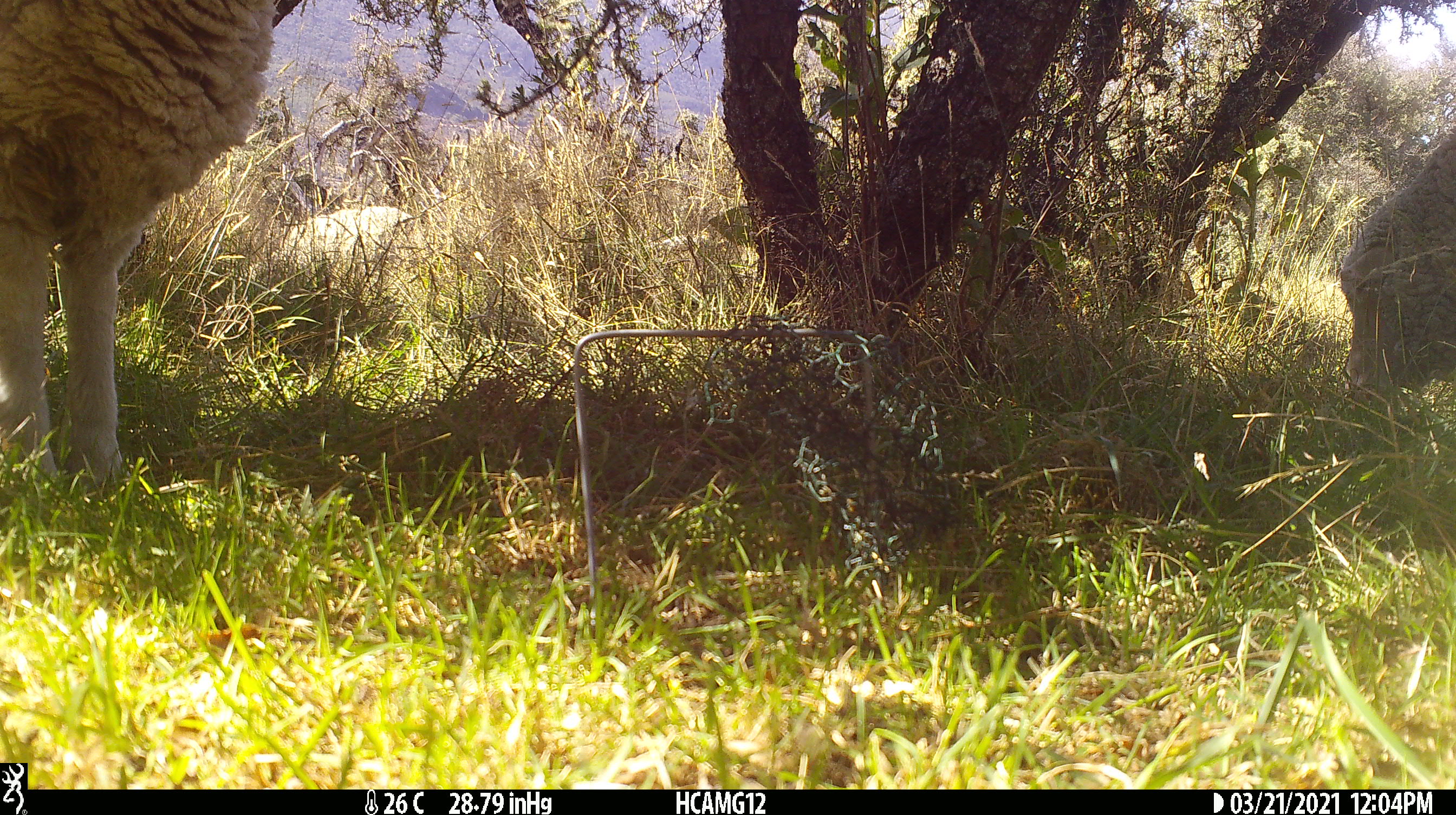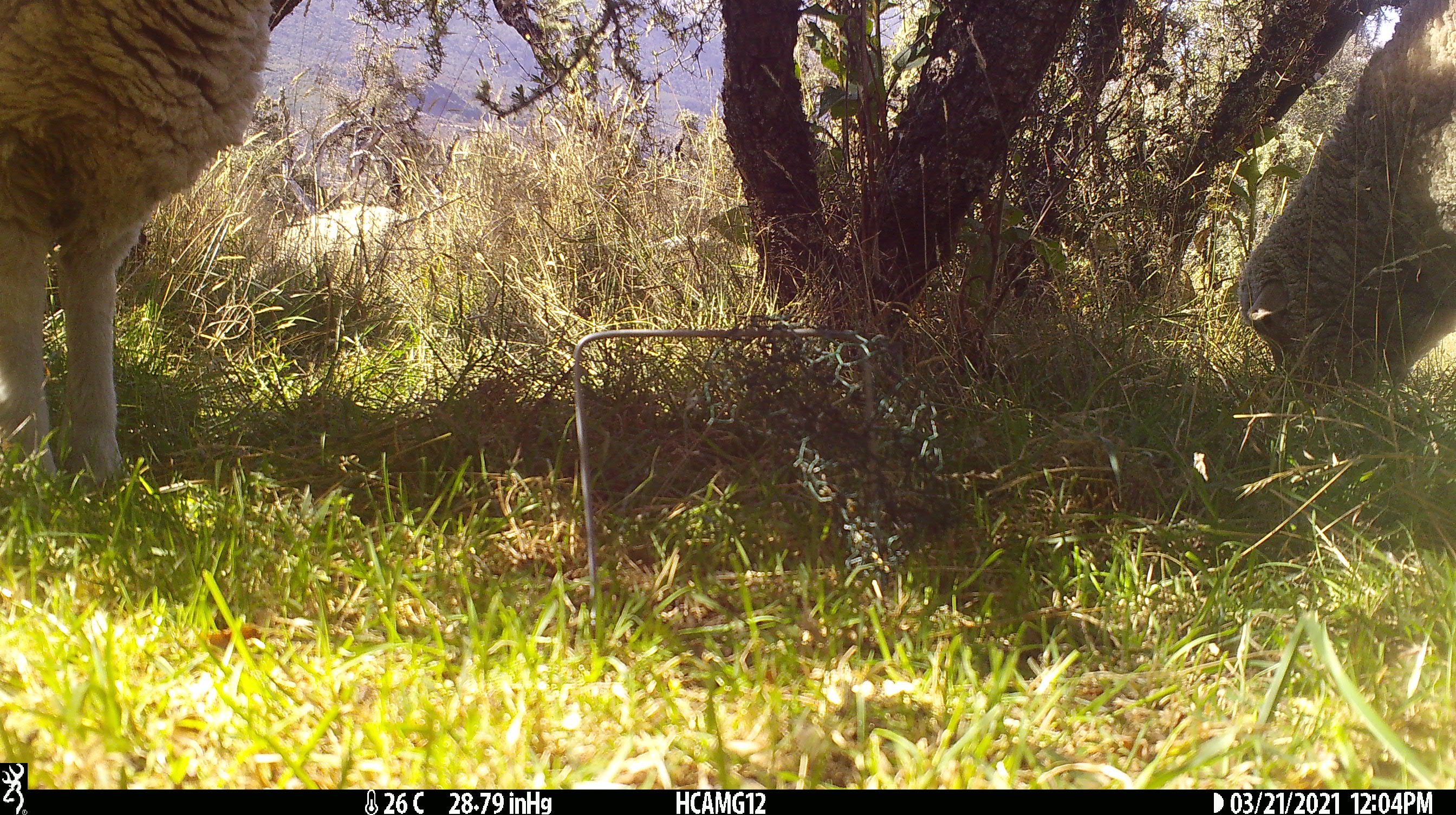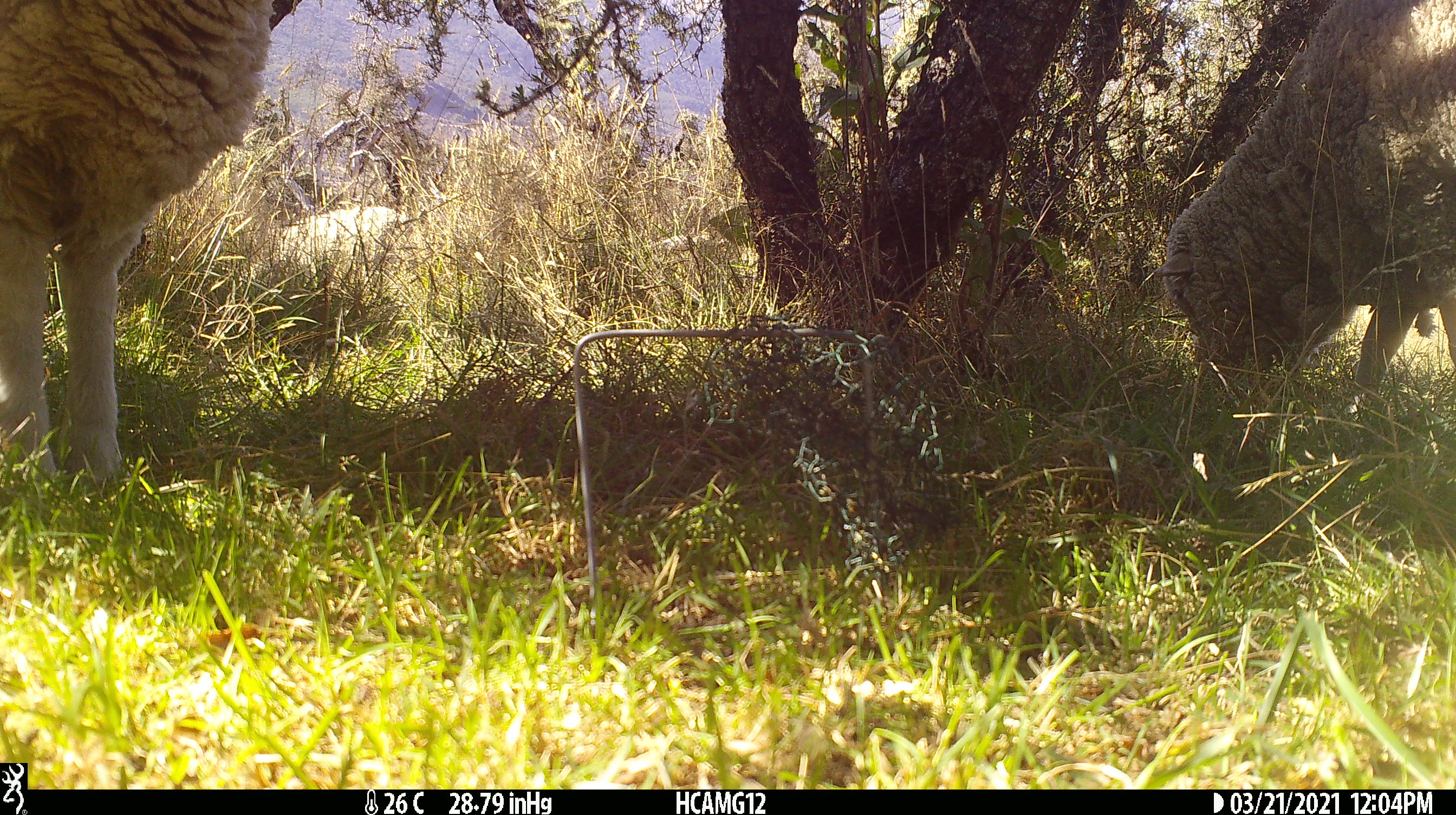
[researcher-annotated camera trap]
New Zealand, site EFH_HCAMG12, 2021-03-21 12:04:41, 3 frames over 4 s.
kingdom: Animalia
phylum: Chordata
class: Mammalia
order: Artiodactyla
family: Bovidae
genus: Ovis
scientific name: Ovis aries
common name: domestic sheep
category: sheep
Sheep (domestic sheep) (Ovis aries).